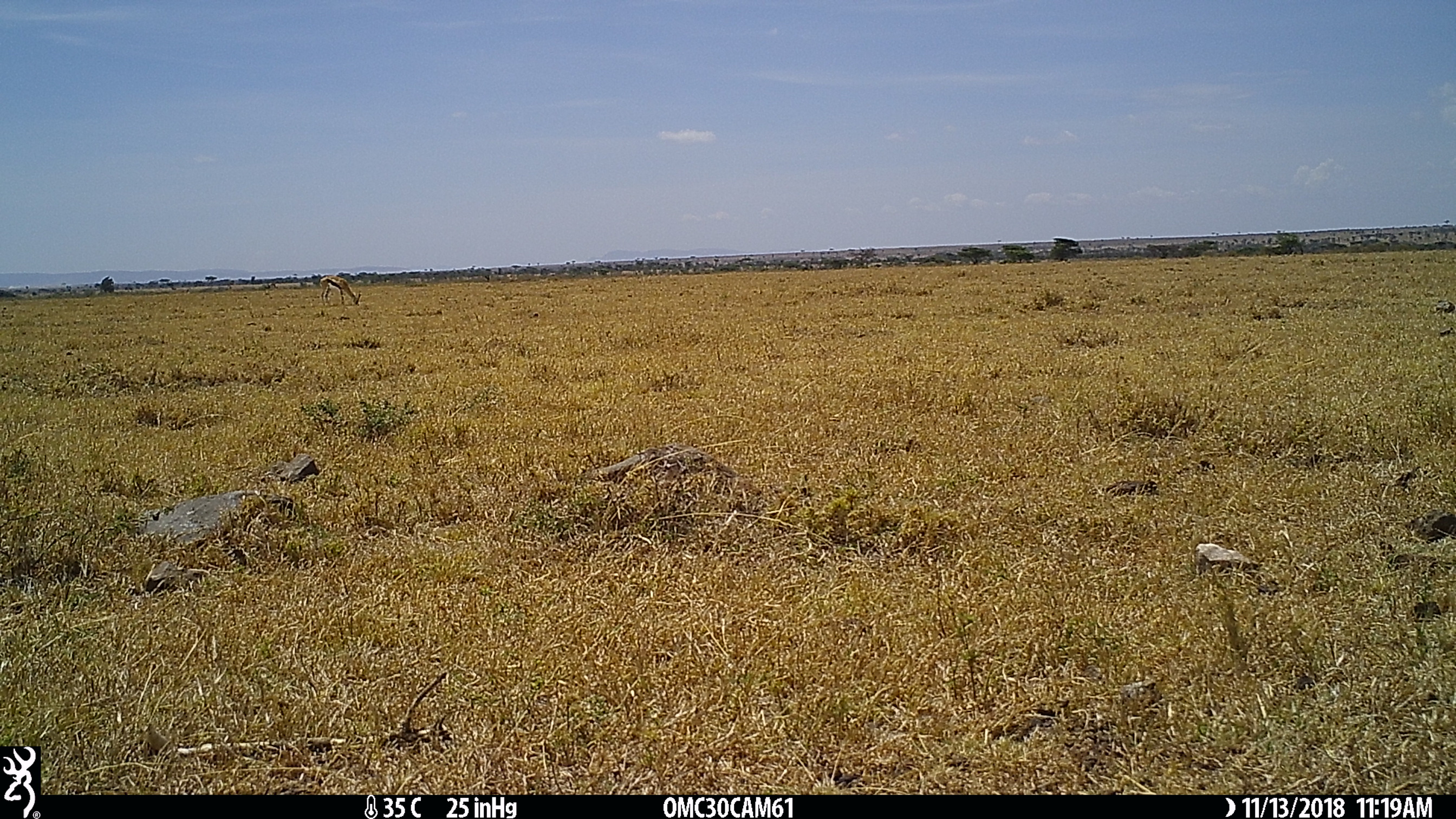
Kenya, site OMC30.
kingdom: Animalia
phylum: Chordata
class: Mammalia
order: Artiodactyla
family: Bovidae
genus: Eudorcas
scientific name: Eudorcas thomsonii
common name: thomon's gazelle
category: gazelle thomsons